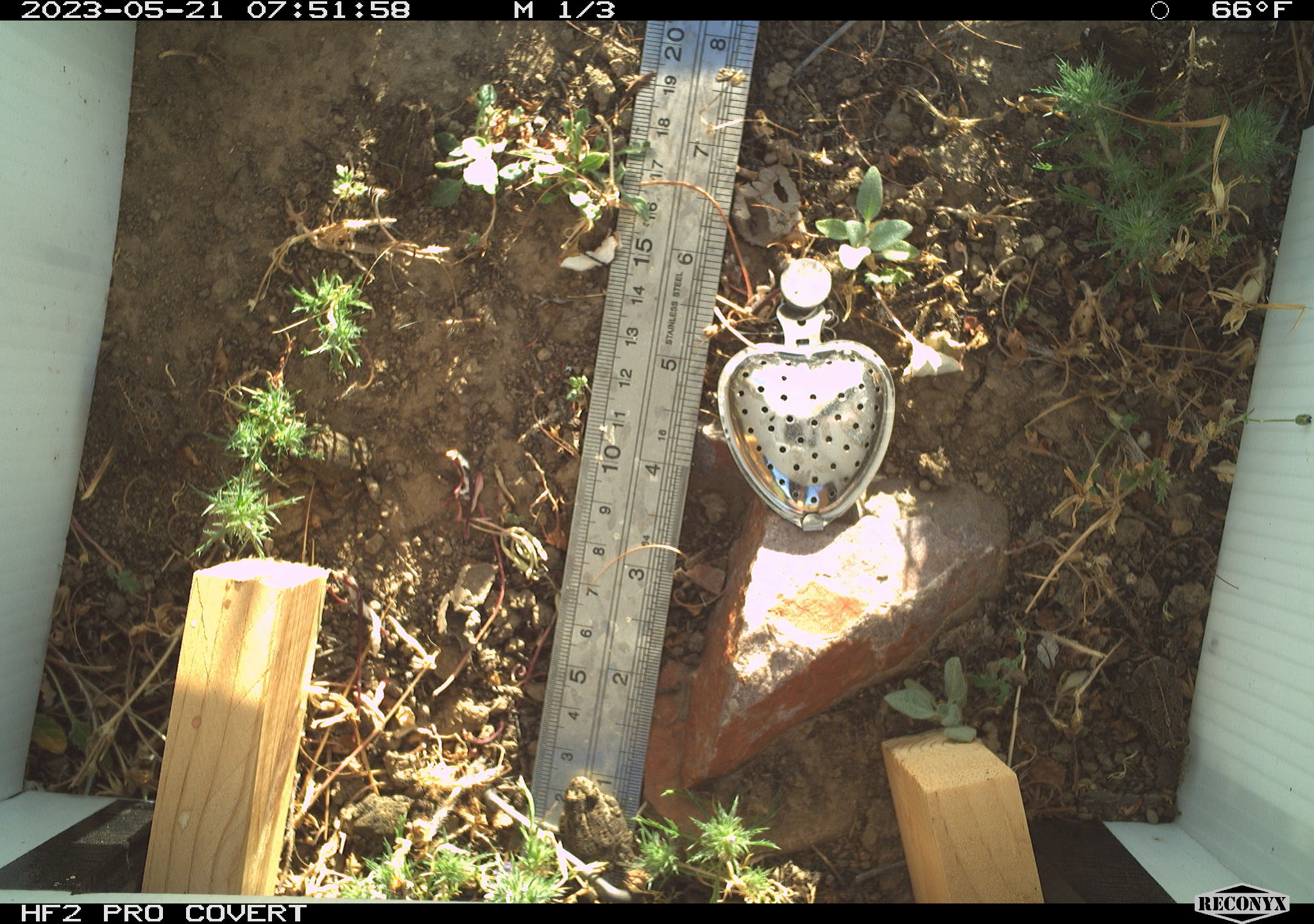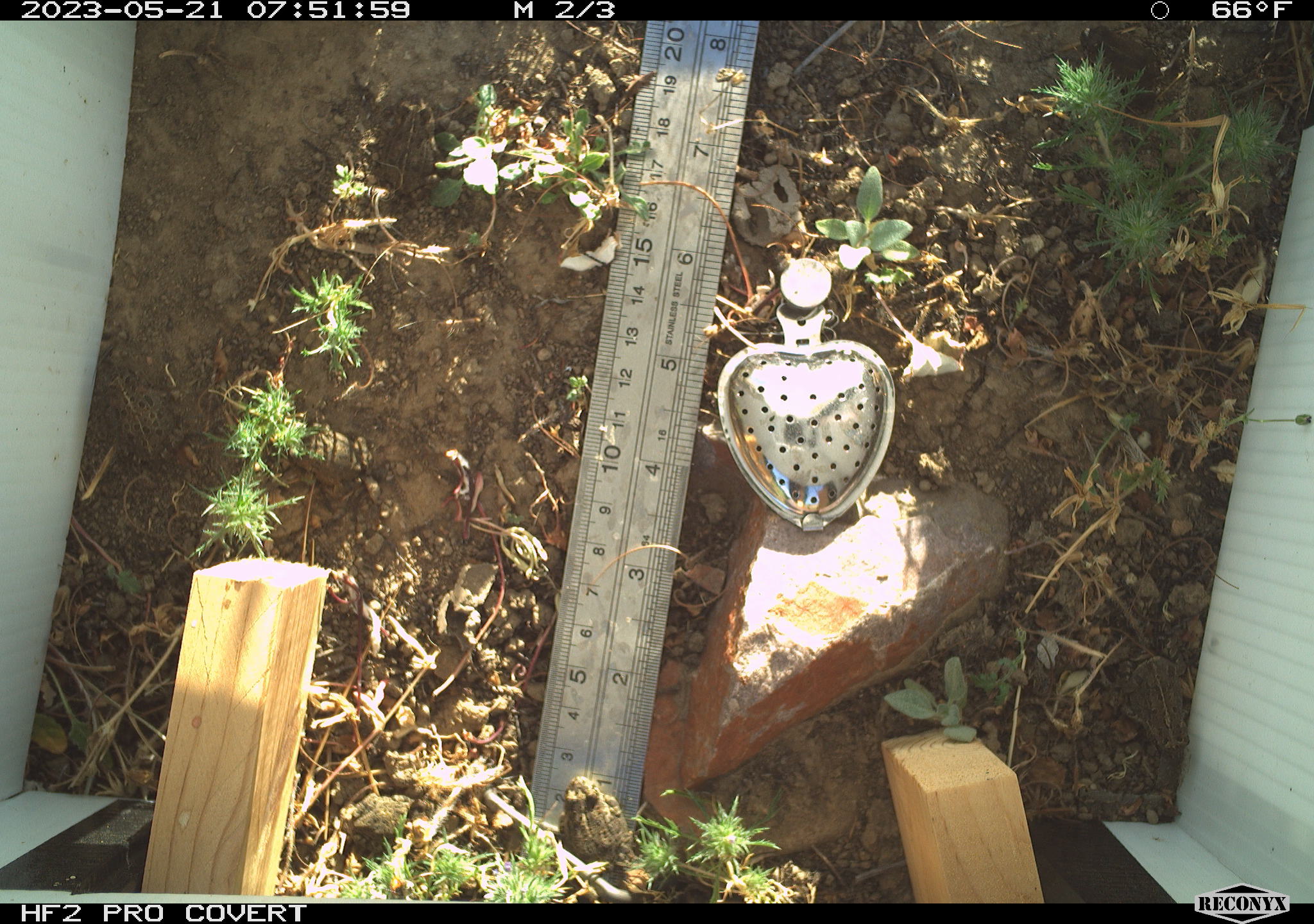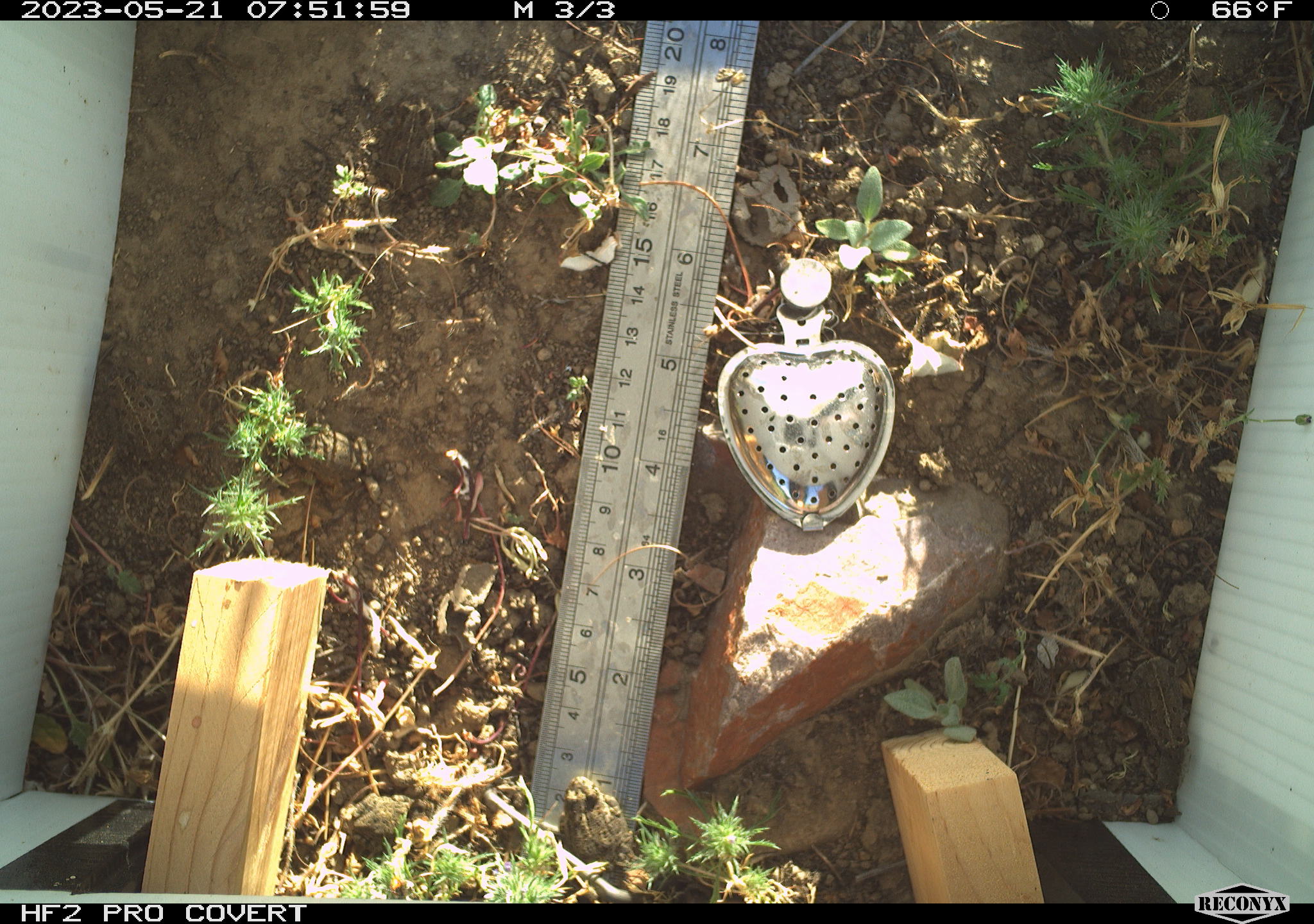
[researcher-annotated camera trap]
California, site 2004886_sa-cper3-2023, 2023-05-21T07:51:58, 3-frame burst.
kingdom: Animalia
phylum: Chordata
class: Amphibia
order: Anura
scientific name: Anura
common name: frogs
Frogs (Anura).